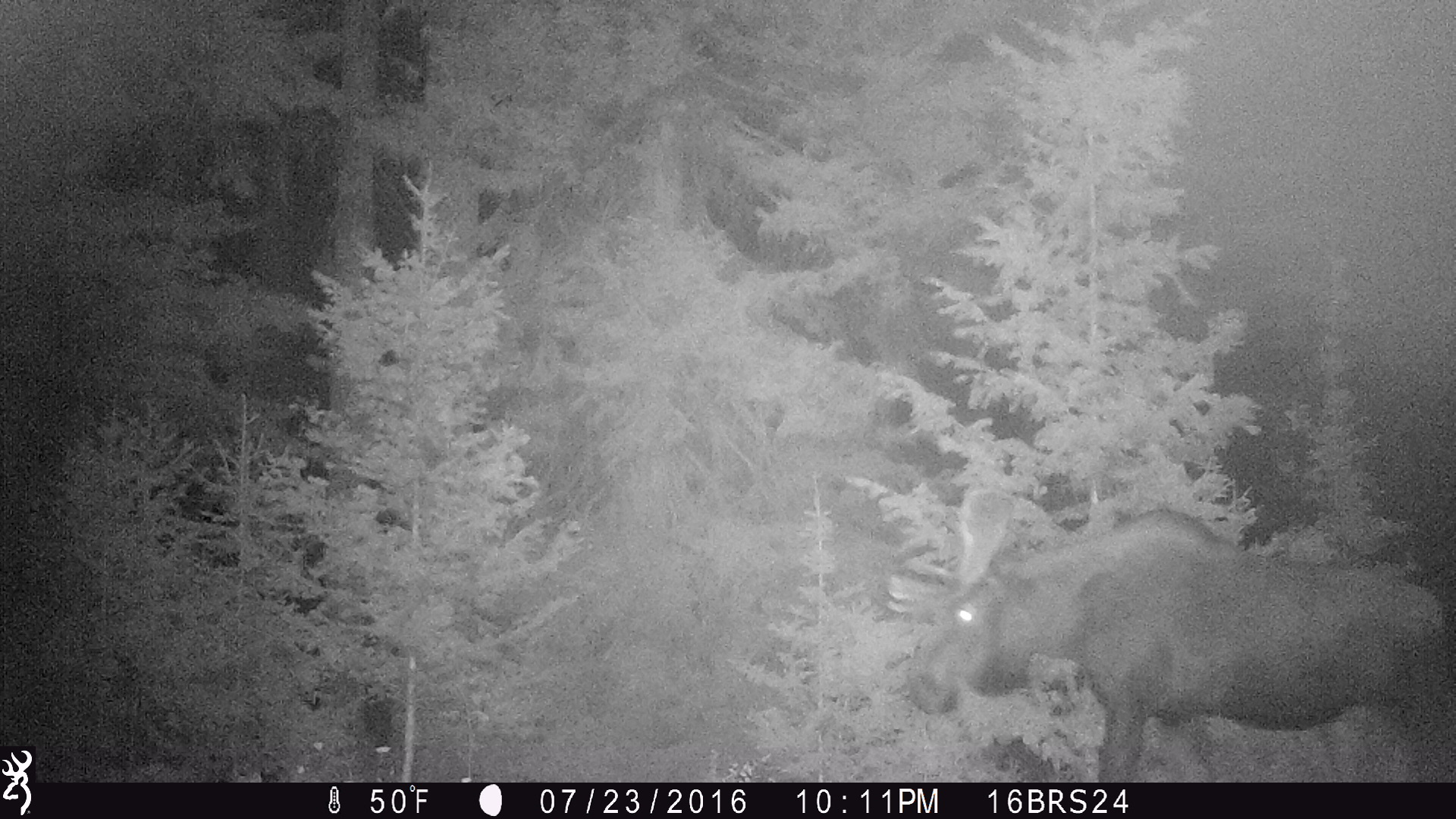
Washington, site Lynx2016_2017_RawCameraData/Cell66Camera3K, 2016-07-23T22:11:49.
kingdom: Animalia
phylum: Chordata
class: Mammalia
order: Artiodactyla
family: Cervidae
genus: Alces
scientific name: Alces alces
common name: moose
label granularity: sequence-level